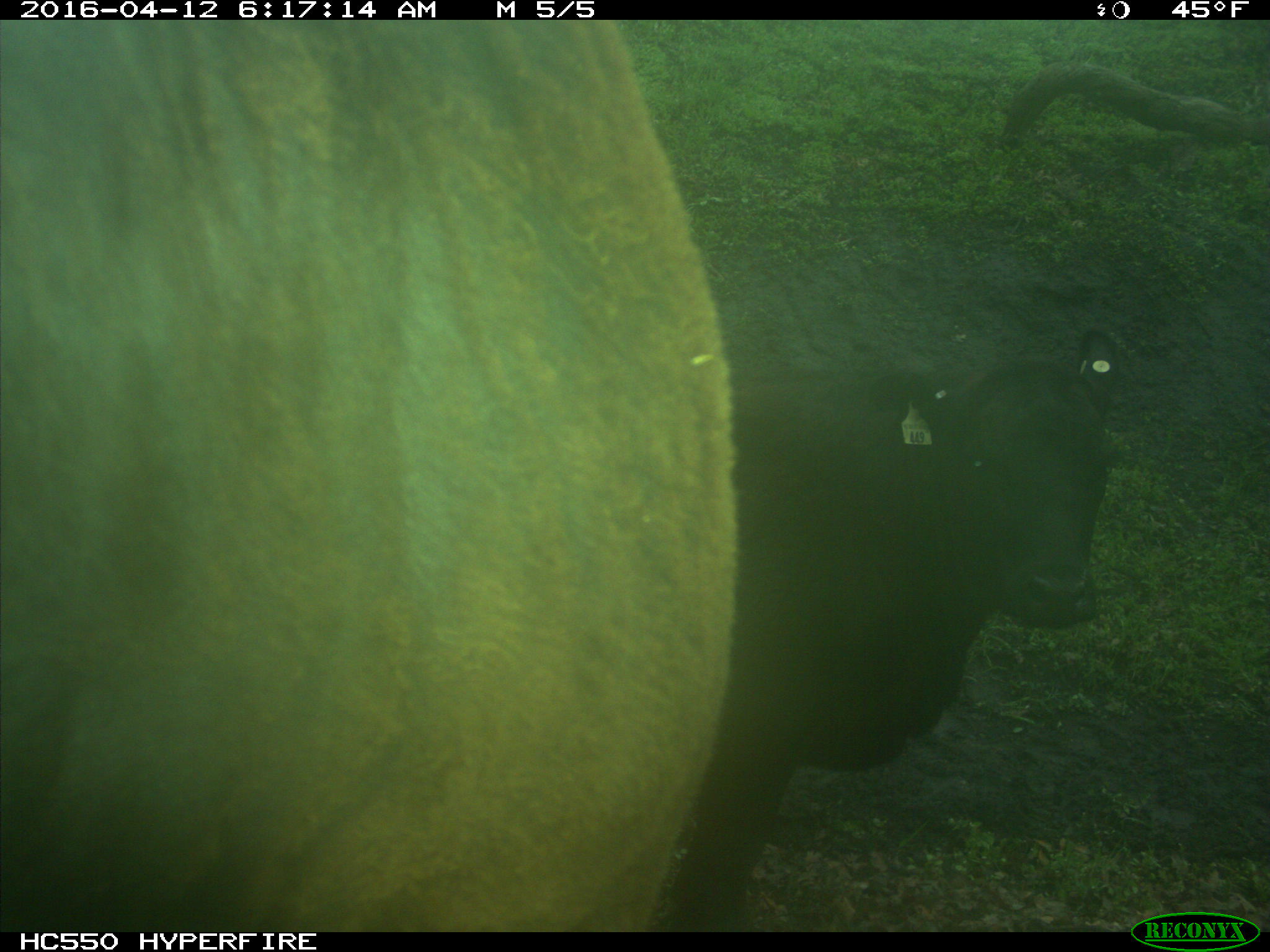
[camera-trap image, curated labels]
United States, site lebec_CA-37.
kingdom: Animalia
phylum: Chordata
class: Mammalia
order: Artiodactyla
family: Bovidae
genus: Bos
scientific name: Bos taurus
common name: domestic cow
Bos taurus (domestic cow).